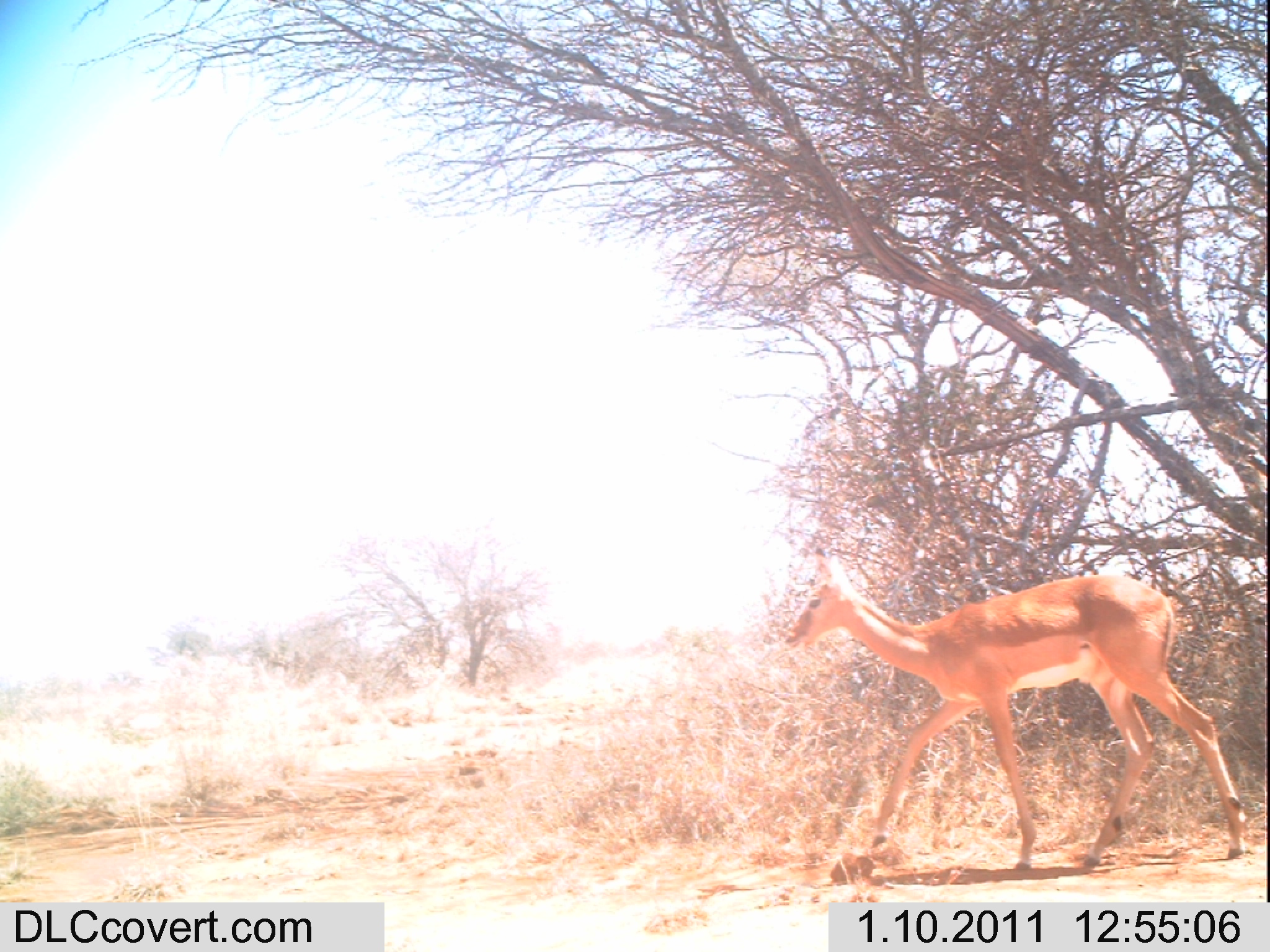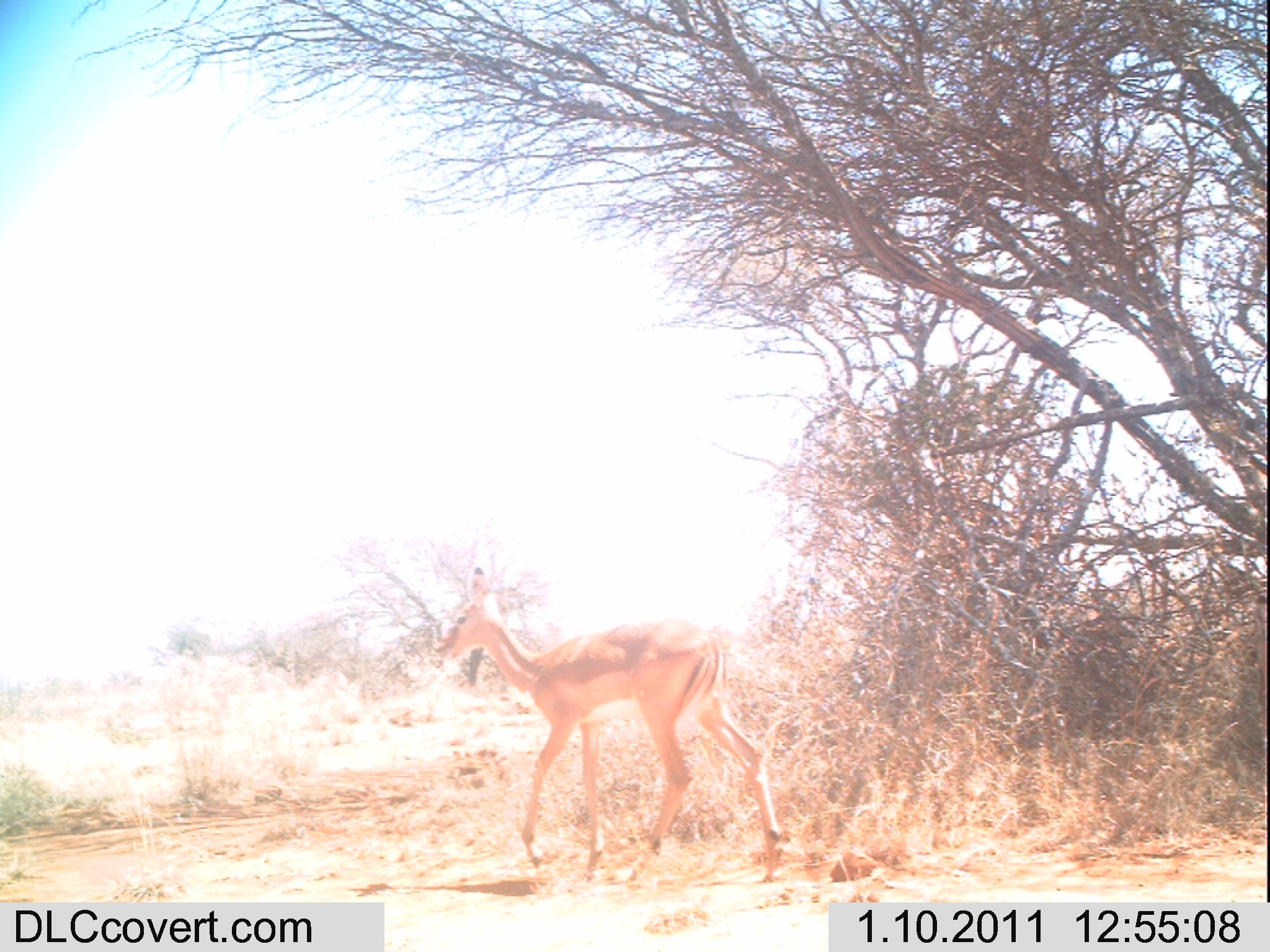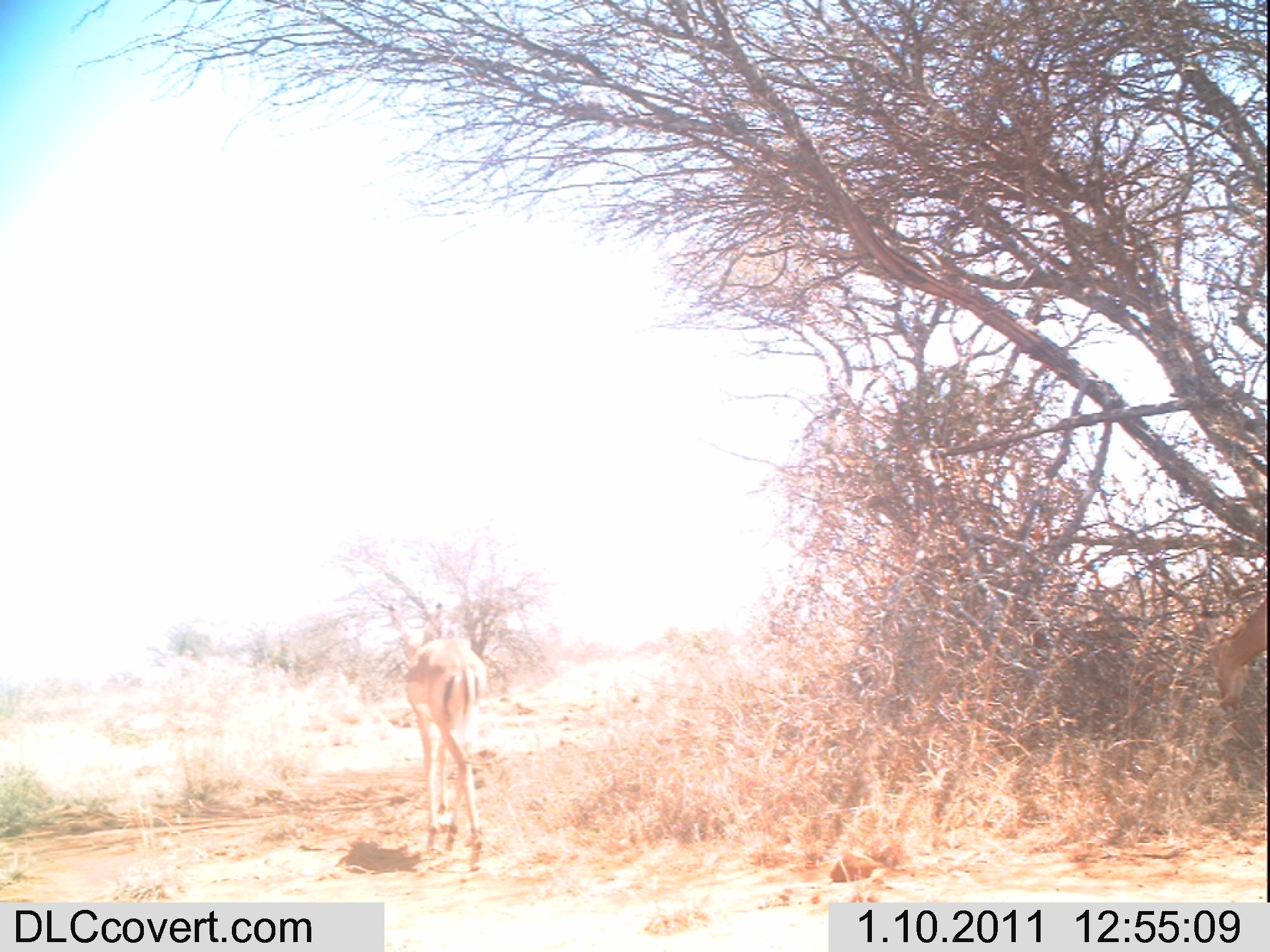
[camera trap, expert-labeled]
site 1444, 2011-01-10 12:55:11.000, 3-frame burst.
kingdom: Animalia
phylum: Chordata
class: Mammalia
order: Artiodactyla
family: Bovidae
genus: Aepyceros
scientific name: Aepyceros melampus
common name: impala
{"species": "Aepyceros melampus (impala)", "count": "1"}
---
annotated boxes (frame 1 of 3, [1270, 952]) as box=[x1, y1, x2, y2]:
aepyceros melampus: box=[780, 543, 1248, 867]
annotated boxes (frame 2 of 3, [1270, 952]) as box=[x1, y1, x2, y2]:
aepyceros melampus: box=[431, 563, 784, 883]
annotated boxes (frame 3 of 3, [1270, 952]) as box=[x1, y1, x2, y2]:
aepyceros melampus: box=[385, 600, 489, 873]